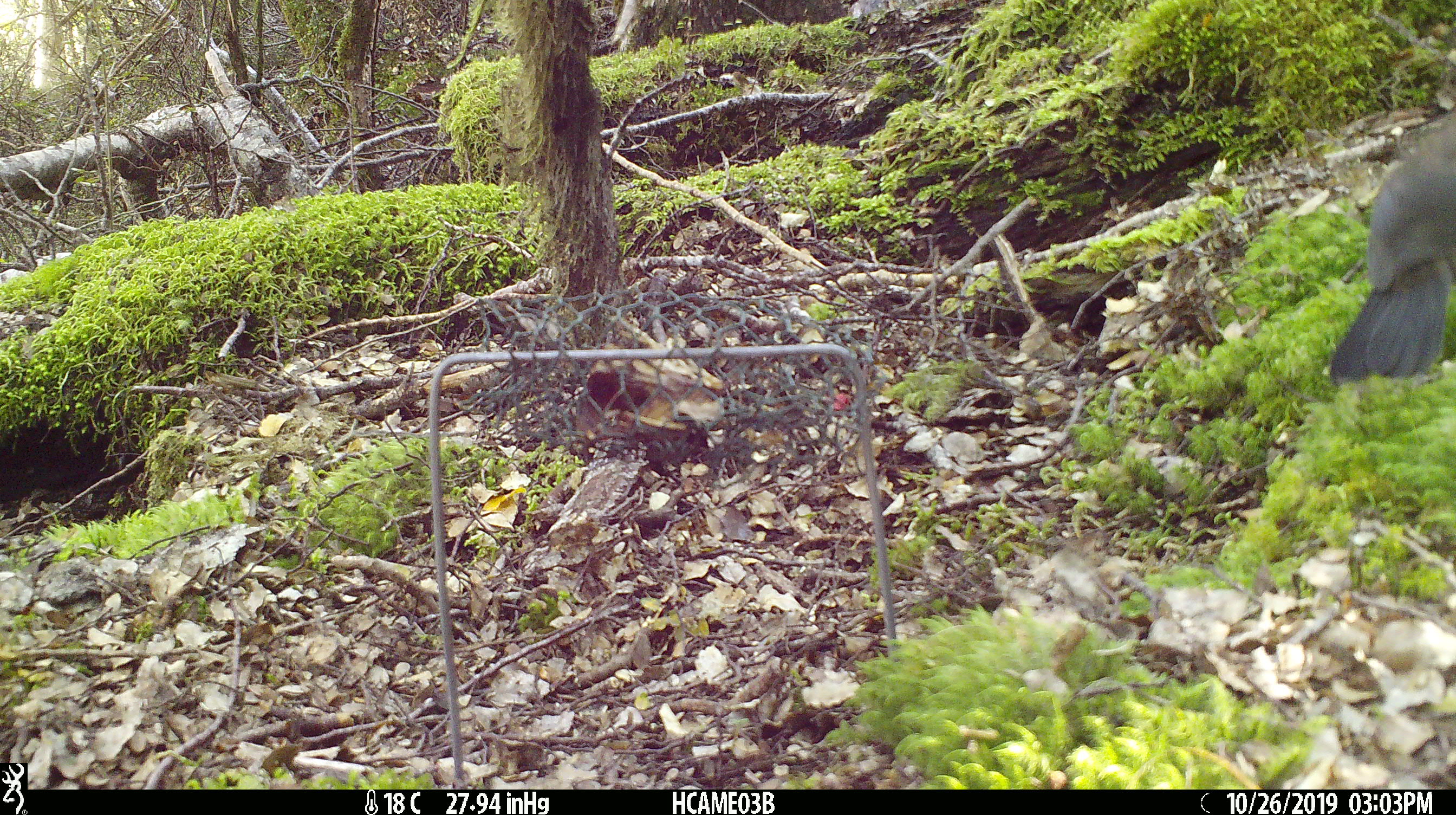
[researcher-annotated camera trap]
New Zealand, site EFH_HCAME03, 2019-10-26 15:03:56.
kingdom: Animalia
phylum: Chordata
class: Aves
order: Passeriformes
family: Turdidae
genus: Turdus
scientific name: Turdus merula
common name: eurasian blackbird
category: blackbird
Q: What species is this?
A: Blackbird (eurasian blackbird) (Turdus merula).